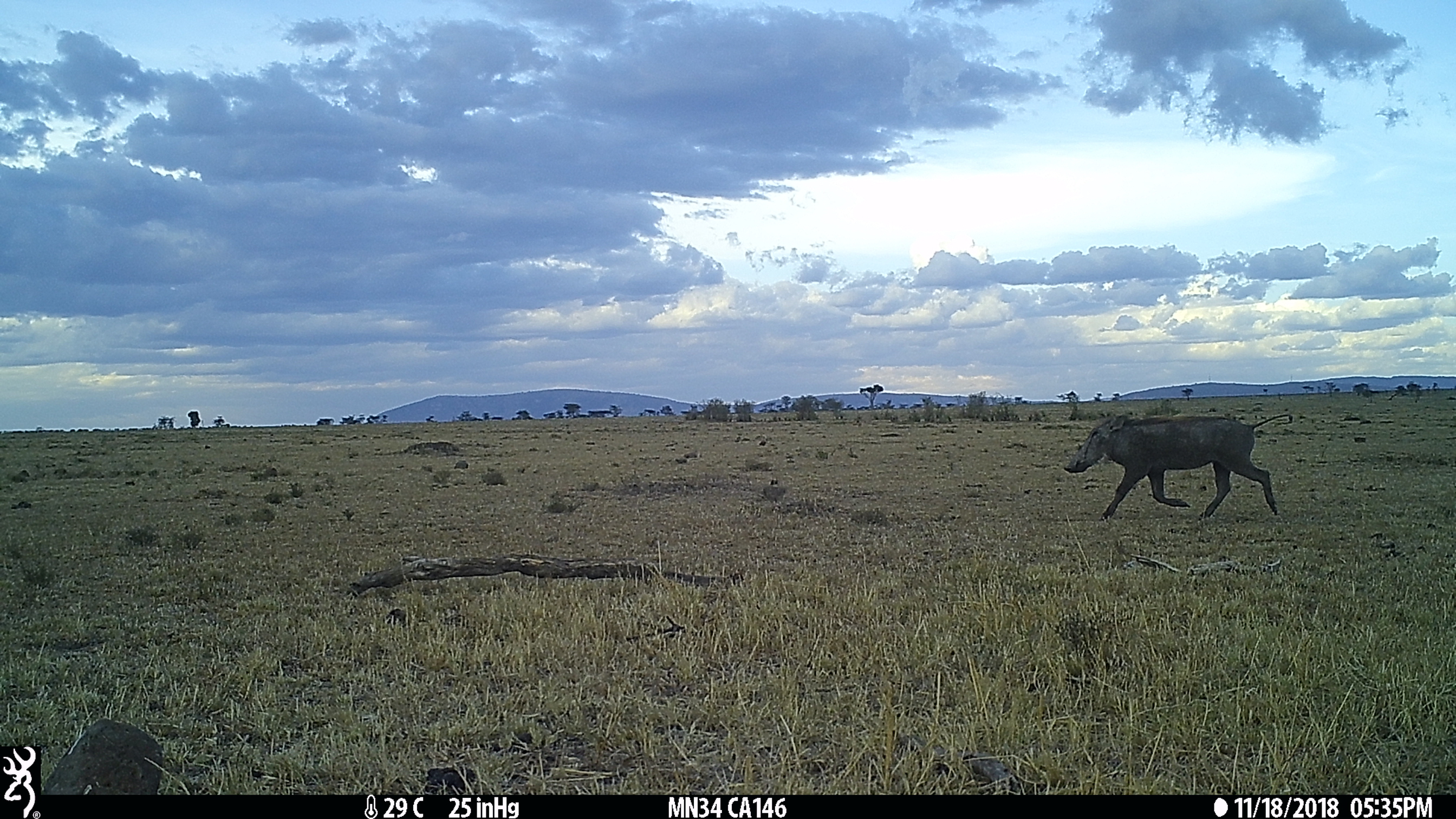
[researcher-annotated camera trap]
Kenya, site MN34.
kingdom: Animalia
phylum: Chordata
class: Mammalia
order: Artiodactyla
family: Suidae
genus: Phacochoerus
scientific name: Phacochoerus africanus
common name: common warthog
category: warthog